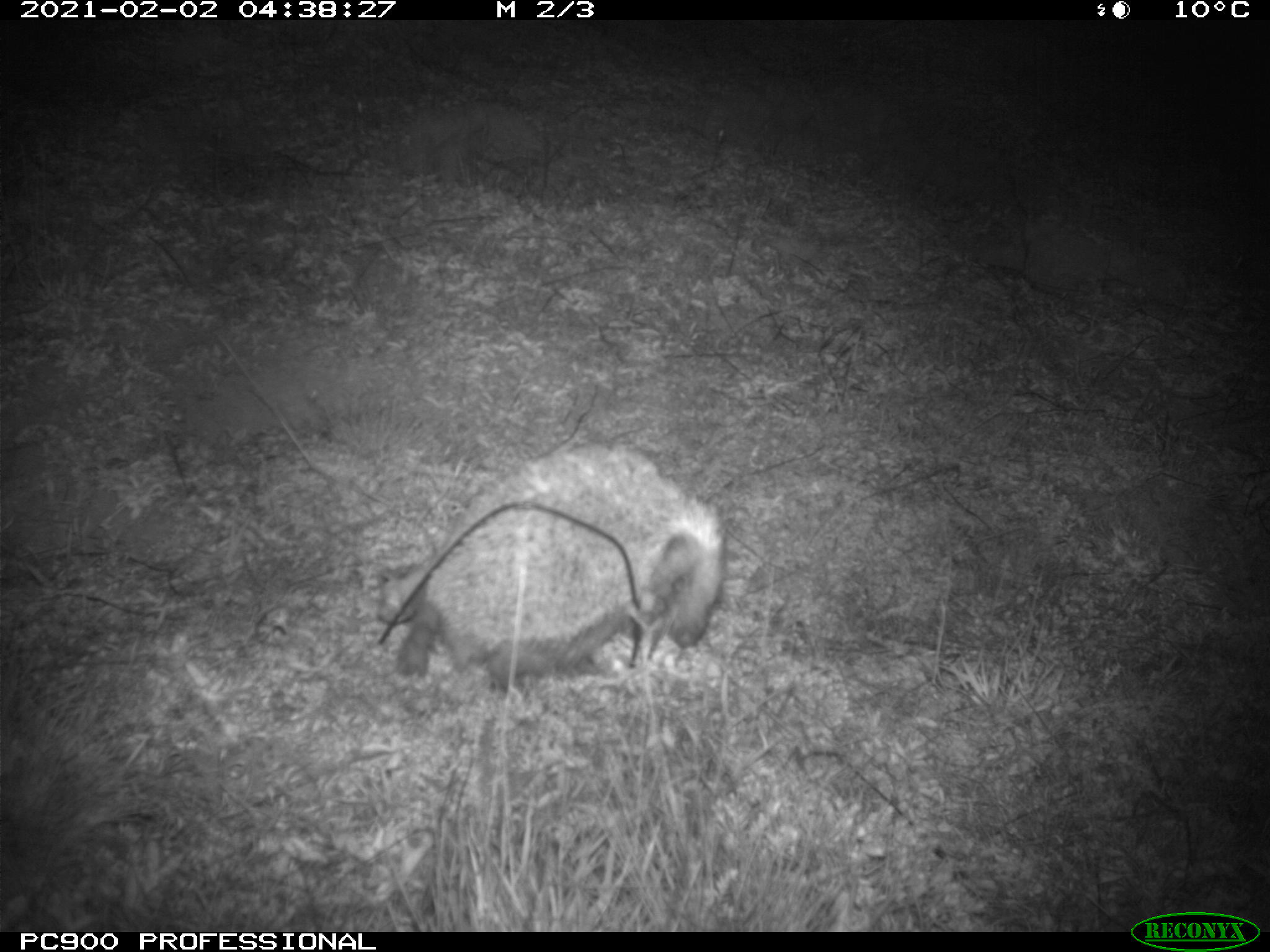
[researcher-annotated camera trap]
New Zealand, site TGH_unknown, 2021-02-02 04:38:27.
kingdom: Animalia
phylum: Chordata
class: Mammalia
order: Eulipotyphla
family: Erinaceidae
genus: Erinaceus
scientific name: Erinaceus europaeus europaeus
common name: european hedgehog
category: hedgehog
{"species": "hedgehog (european hedgehog) (Erinaceus europaeus europaeus)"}